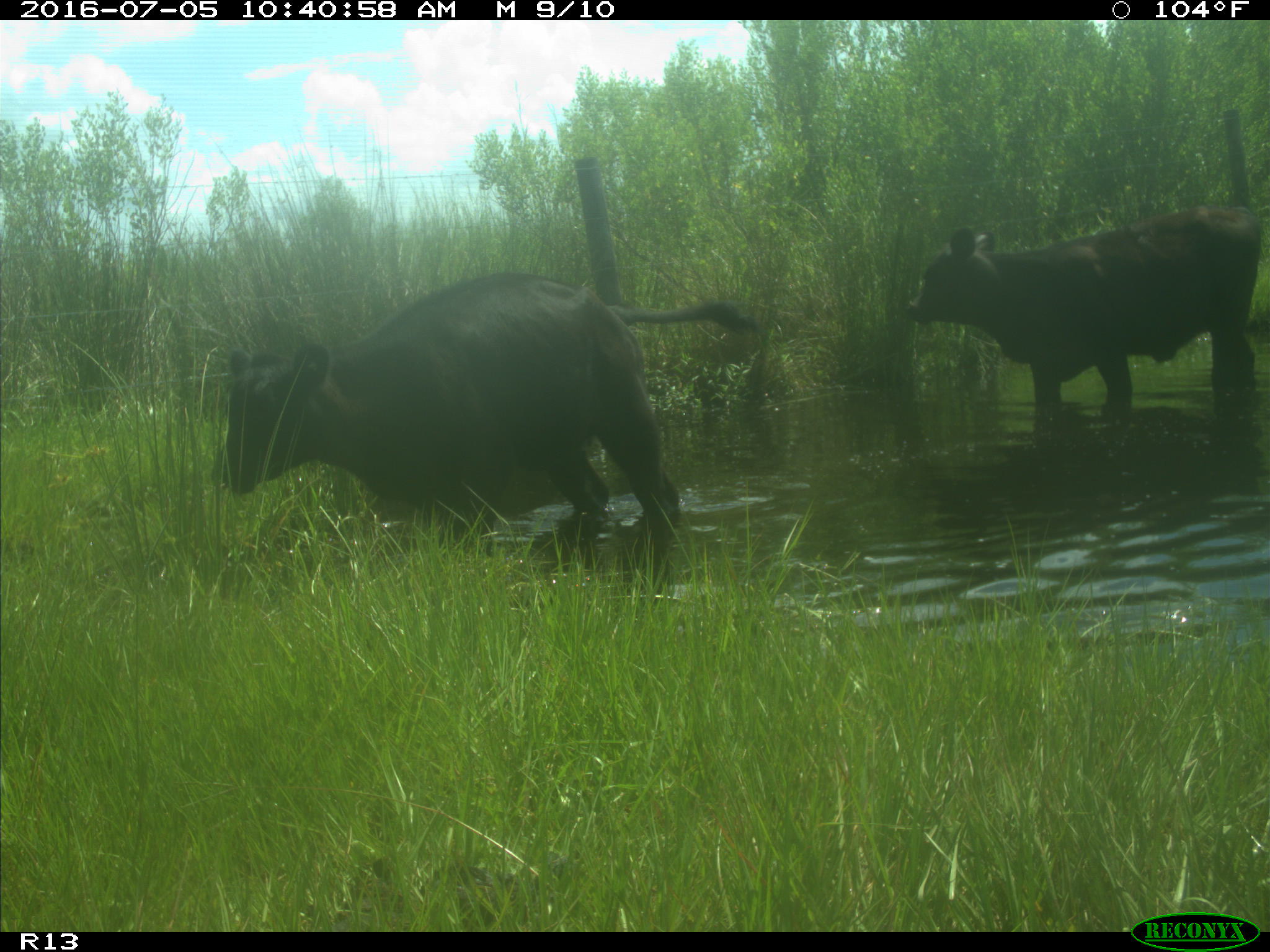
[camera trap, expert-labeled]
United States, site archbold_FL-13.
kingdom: Animalia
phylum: Chordata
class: Mammalia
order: Artiodactyla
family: Bovidae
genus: Bos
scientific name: Bos taurus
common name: domestic cow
Bos taurus (domestic cow).